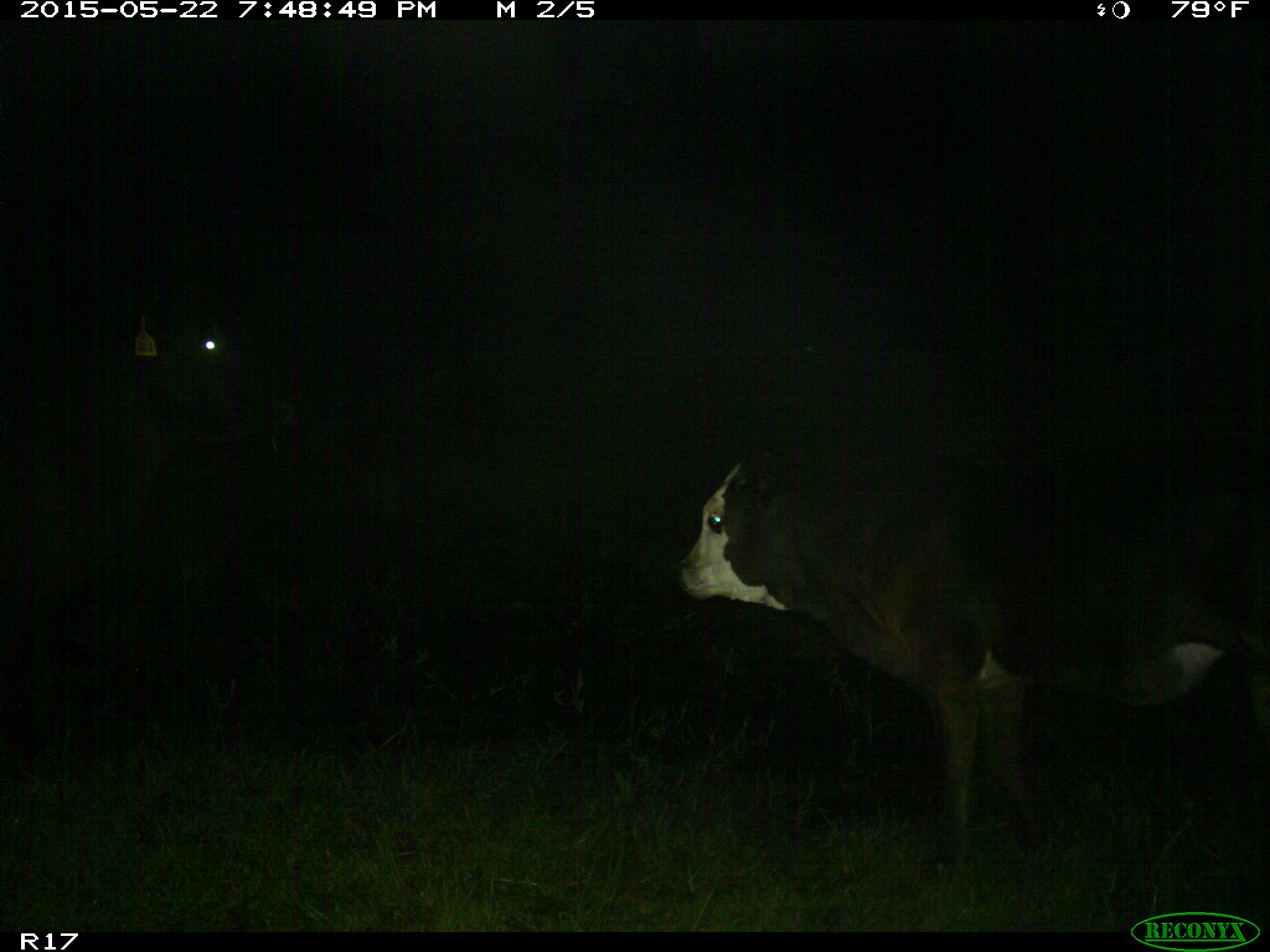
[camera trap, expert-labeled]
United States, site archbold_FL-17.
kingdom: Animalia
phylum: Chordata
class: Mammalia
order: Artiodactyla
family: Bovidae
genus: Bos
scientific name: Bos taurus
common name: domestic cow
Bos taurus (domestic cow).